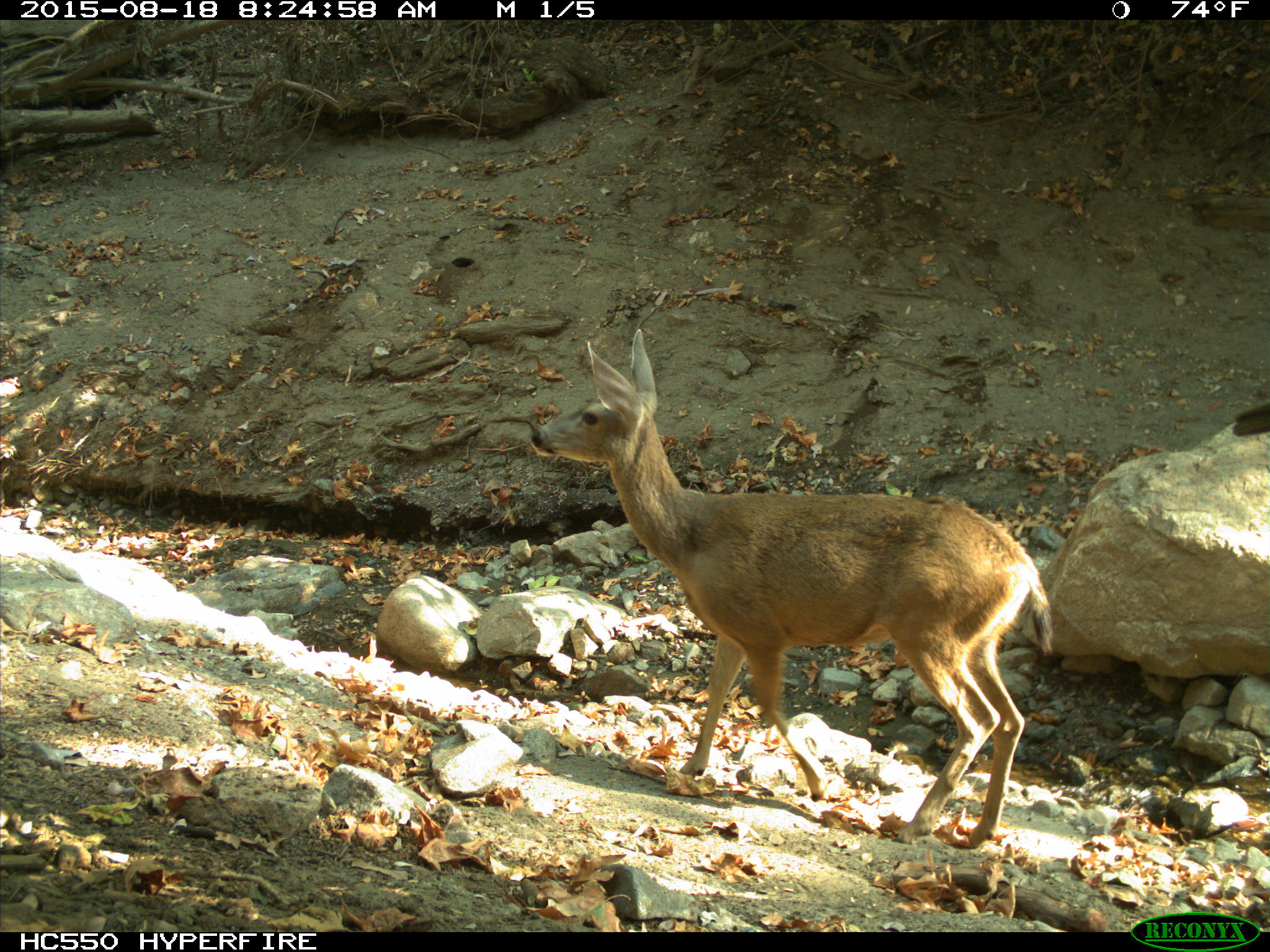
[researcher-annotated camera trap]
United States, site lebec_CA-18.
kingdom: Animalia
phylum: Chordata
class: Mammalia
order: Artiodactyla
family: Cervidae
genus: Odocoileus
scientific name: Odocoileus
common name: deer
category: unidentified deer